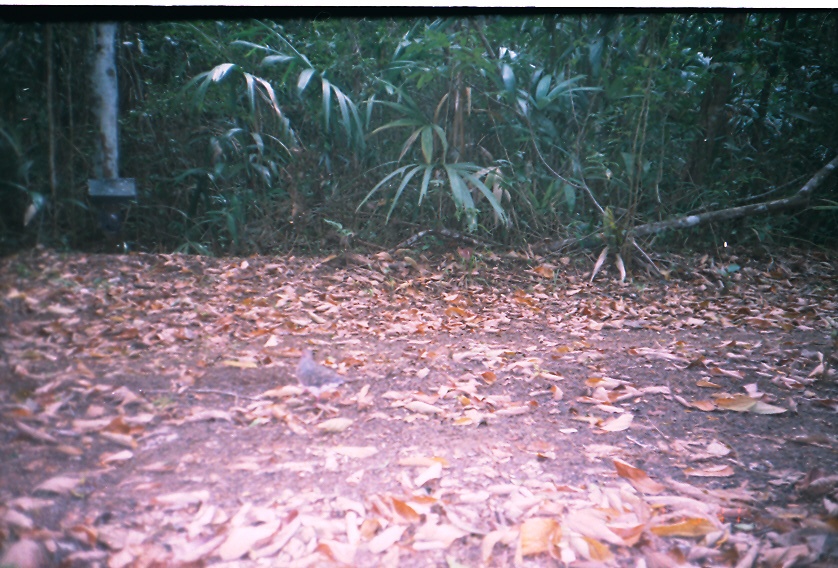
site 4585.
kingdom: Animalia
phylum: Chordata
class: Aves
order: Columbiformes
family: Columbidae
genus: Leptotila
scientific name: Leptotila verreauxi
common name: white-tipped dove